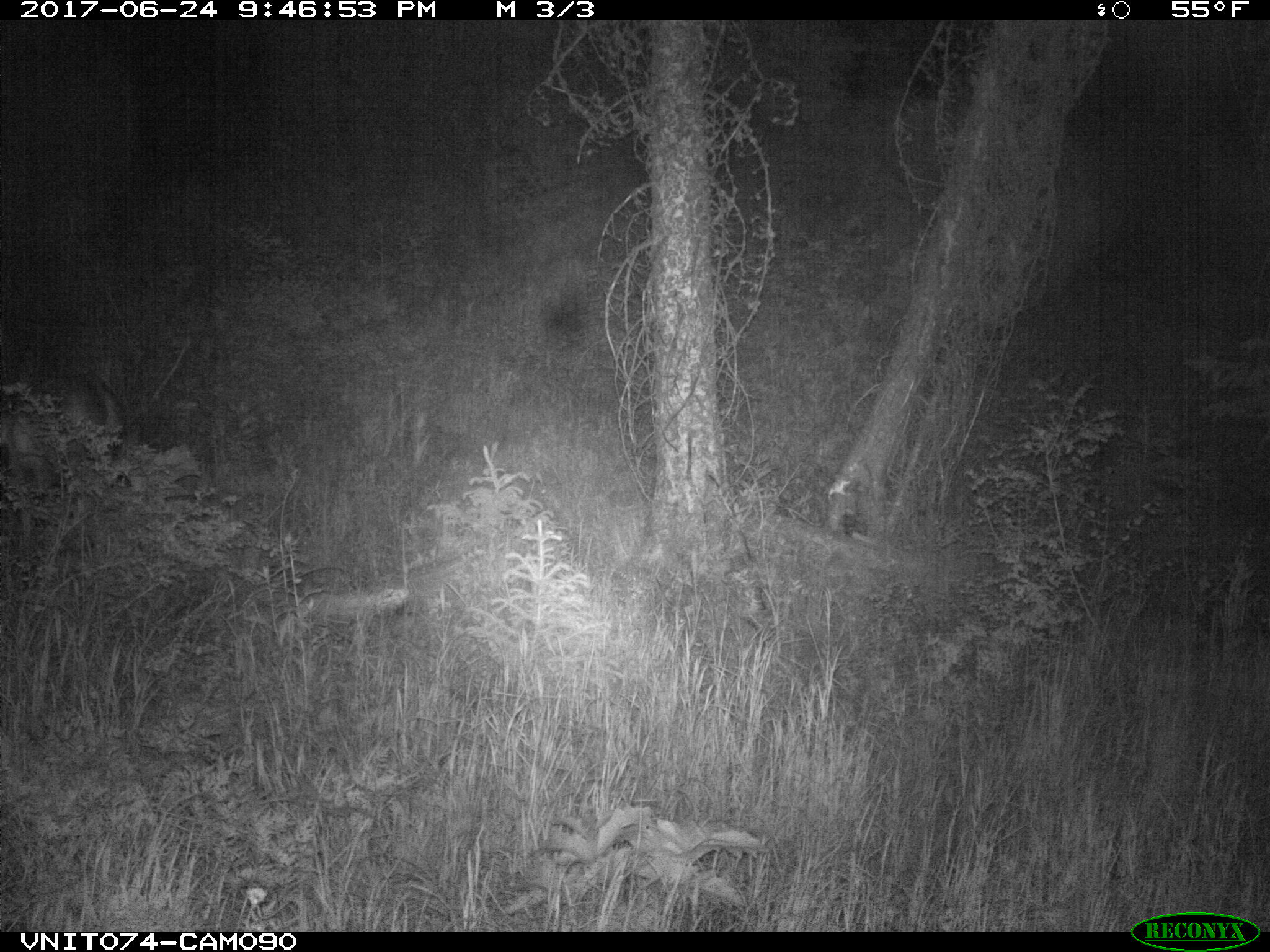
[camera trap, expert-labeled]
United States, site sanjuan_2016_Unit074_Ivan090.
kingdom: Animalia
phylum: Chordata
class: Mammalia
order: Artiodactyla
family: Cervidae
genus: Odocoileus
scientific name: Odocoileus hemionus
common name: mule deer